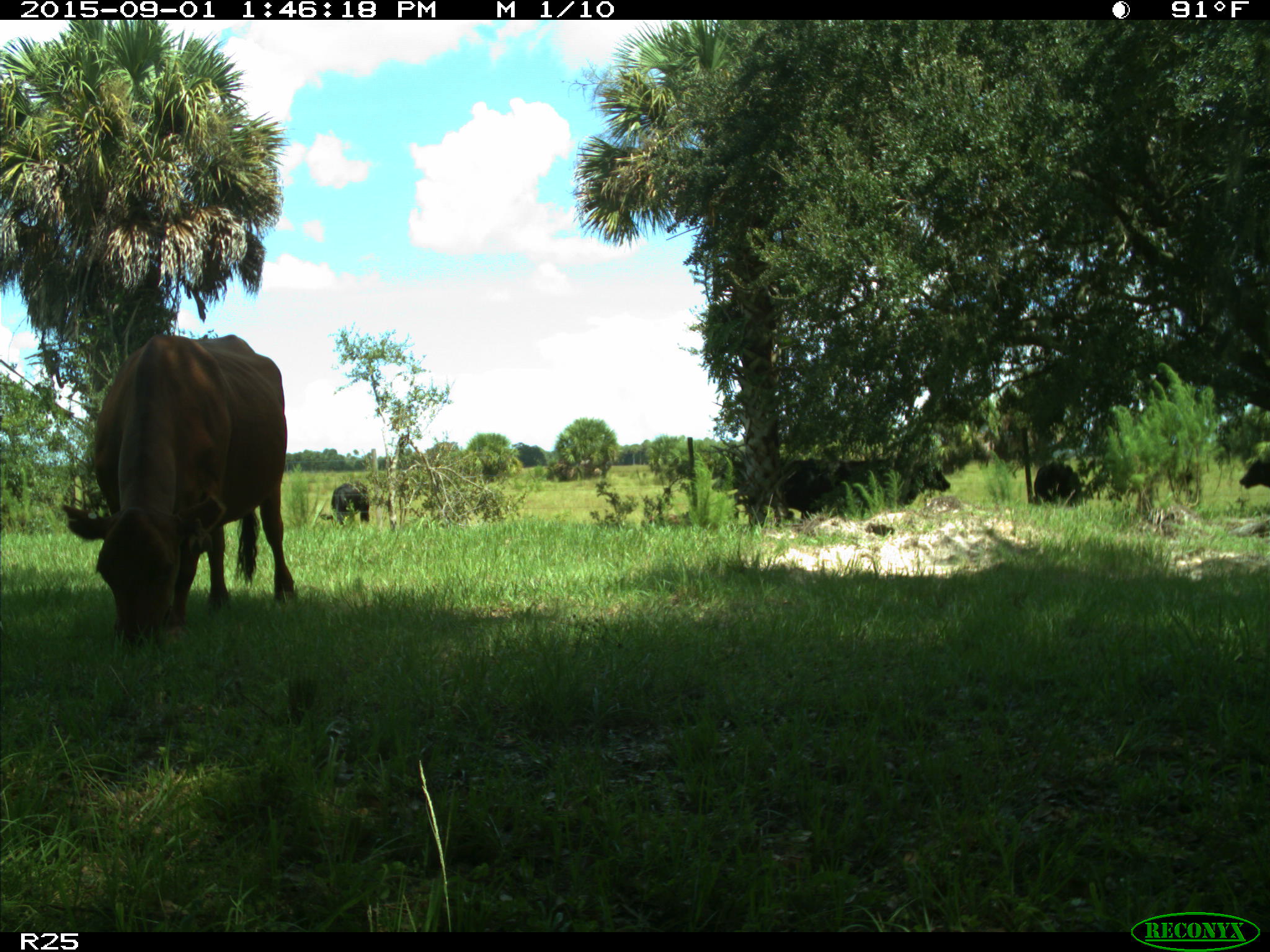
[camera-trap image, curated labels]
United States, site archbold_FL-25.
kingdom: Animalia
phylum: Chordata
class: Mammalia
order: Artiodactyla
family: Bovidae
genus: Bos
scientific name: Bos taurus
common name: domestic cow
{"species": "Bos taurus (domestic cow)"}